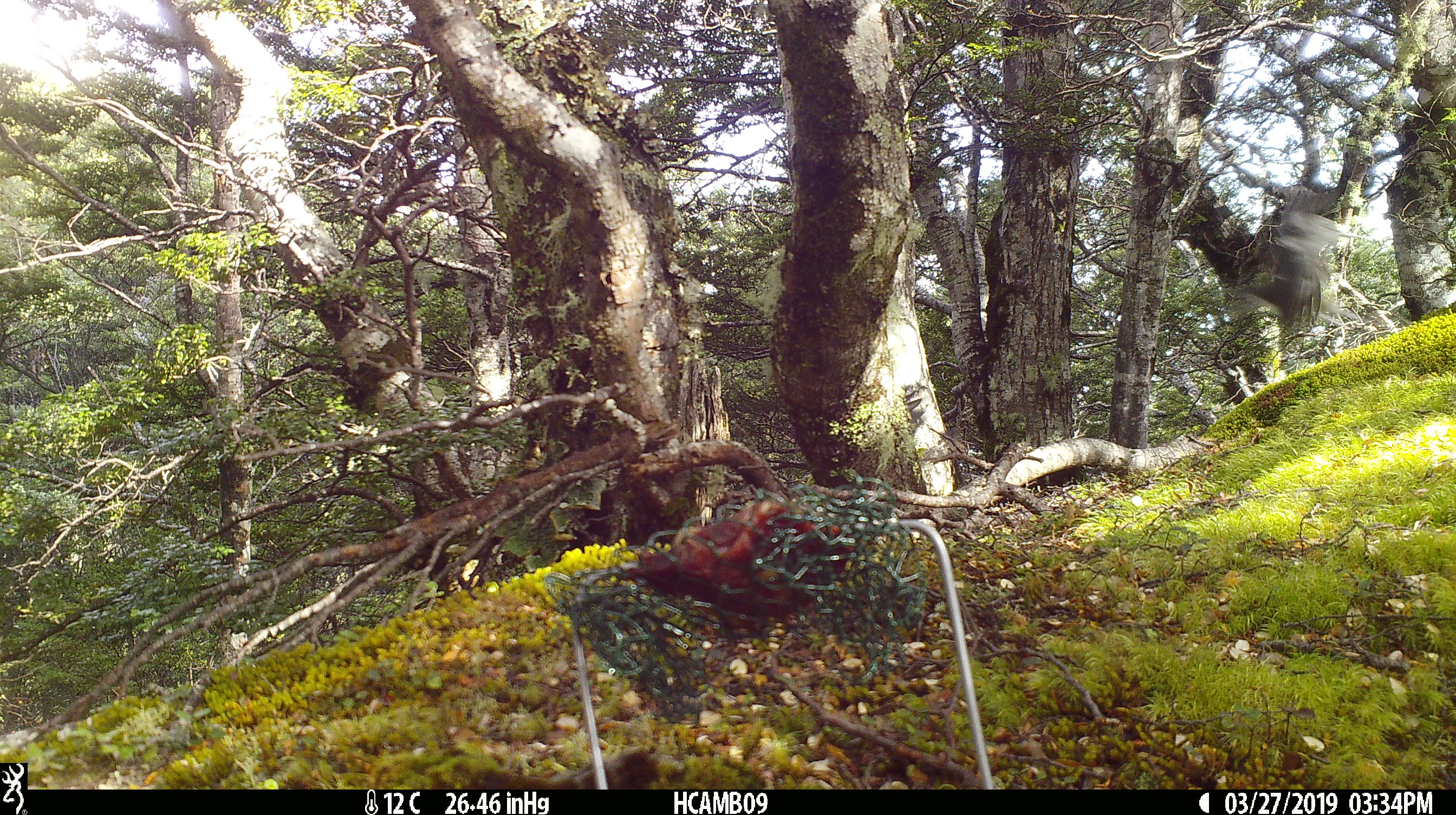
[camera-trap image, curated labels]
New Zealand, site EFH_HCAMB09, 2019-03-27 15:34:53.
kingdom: Animalia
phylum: Chordata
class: Aves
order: Passeriformes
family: Petroicidae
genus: Petroica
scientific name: Petroica macrocephala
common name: tomtit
Tomtit (Petroica macrocephala).